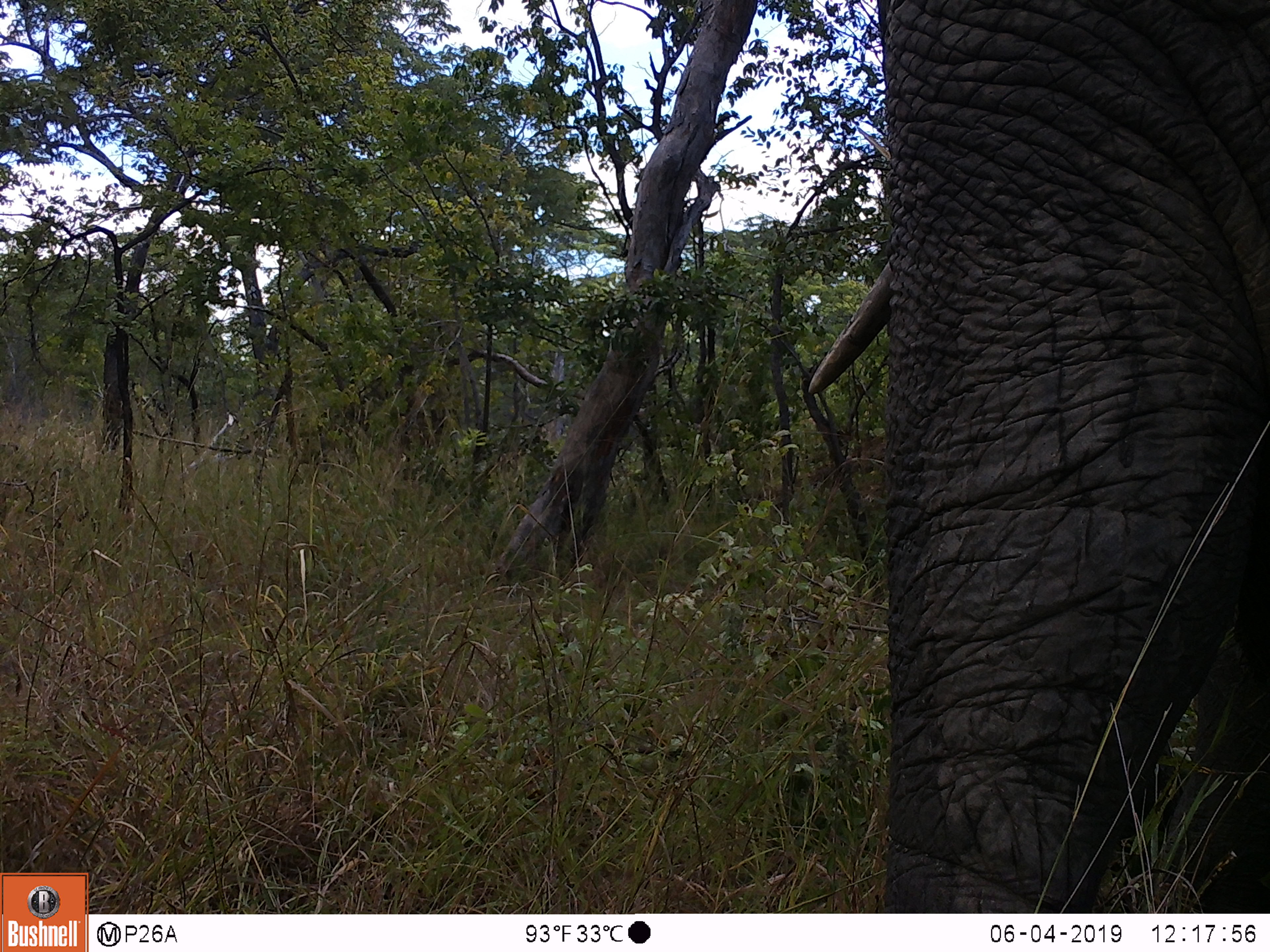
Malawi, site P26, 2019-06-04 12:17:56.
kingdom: Animalia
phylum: Chordata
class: Mammalia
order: Proboscidea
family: Elephantidae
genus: Loxodonta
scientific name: Loxodonta africana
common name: african savanna elephant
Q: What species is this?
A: African savanna elephant (Loxodonta africana).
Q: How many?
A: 1.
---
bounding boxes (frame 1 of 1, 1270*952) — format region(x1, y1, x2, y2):
african savanna elephant: region(778, 0, 1265, 912)